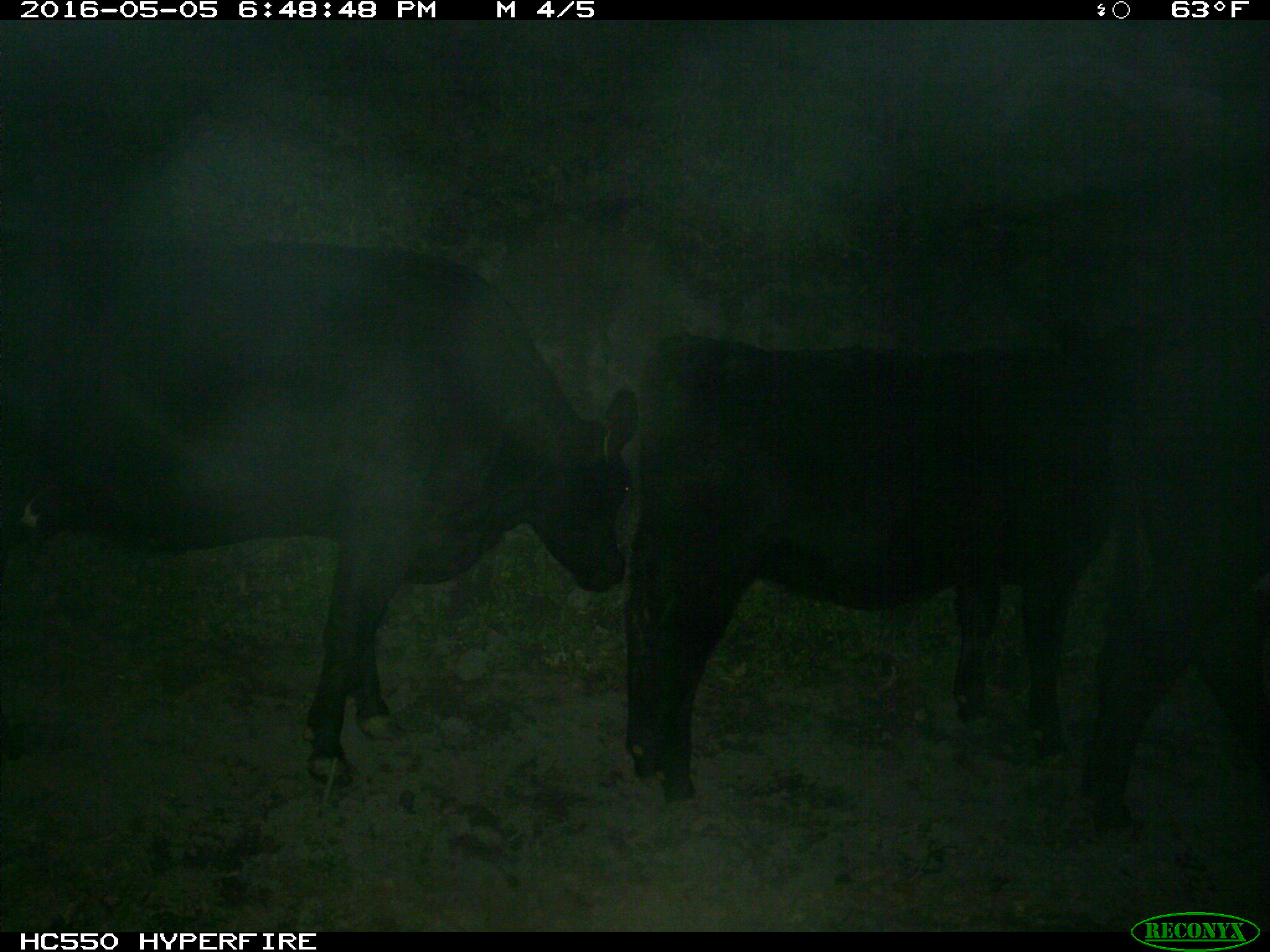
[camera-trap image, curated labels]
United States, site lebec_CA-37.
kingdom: Animalia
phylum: Chordata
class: Mammalia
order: Artiodactyla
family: Bovidae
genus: Bos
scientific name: Bos taurus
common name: domestic cow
Bos taurus (domestic cow).